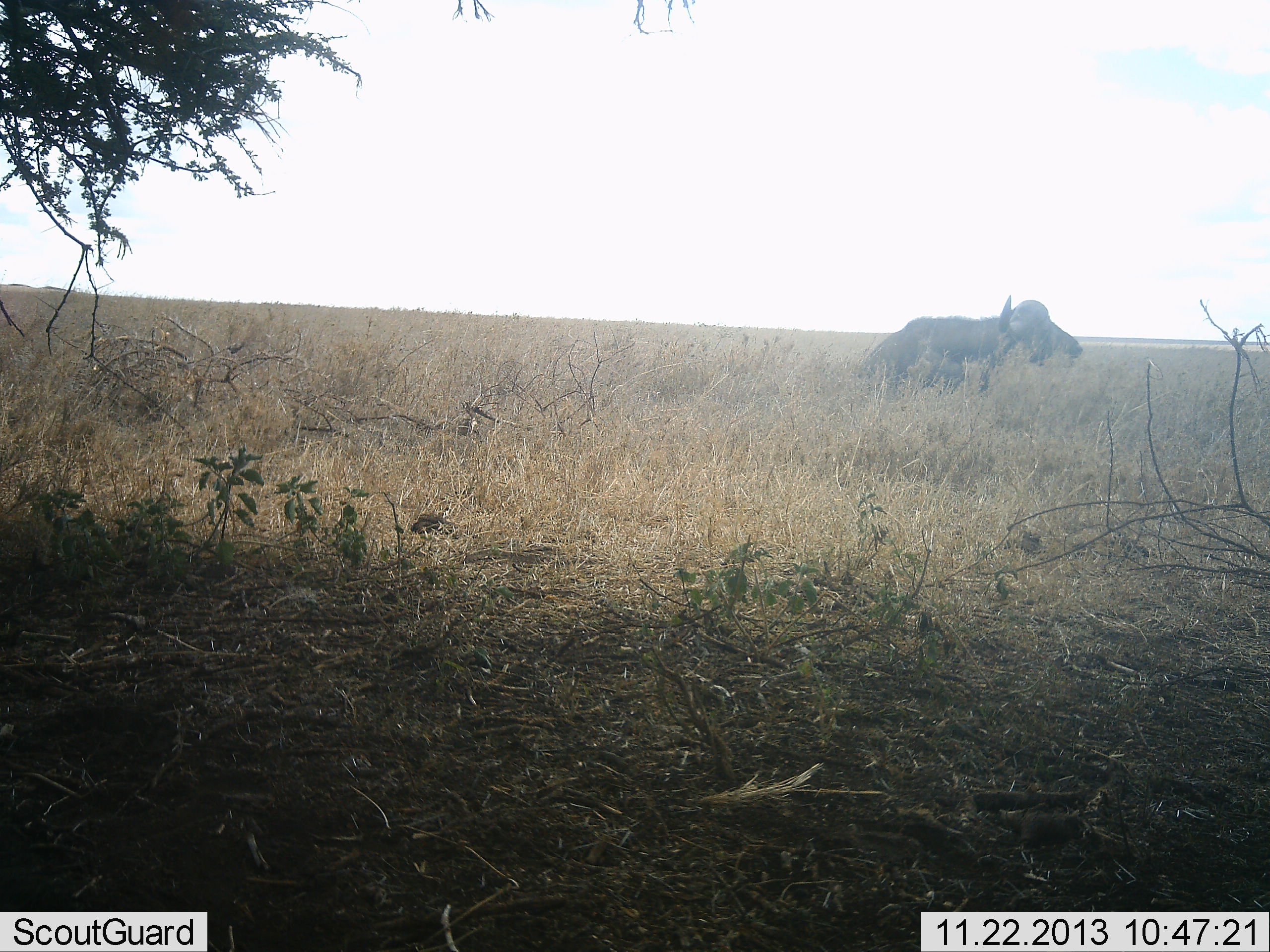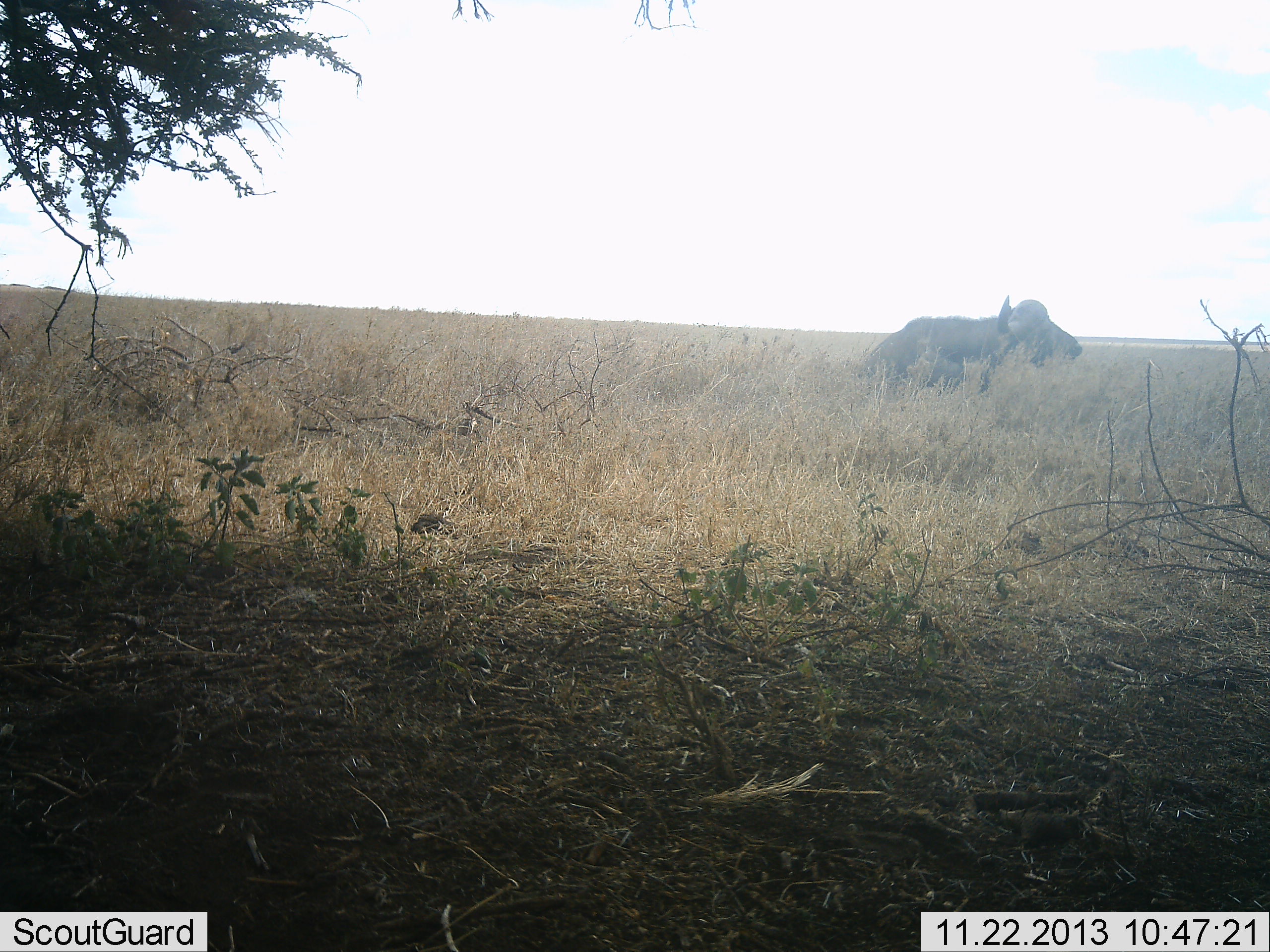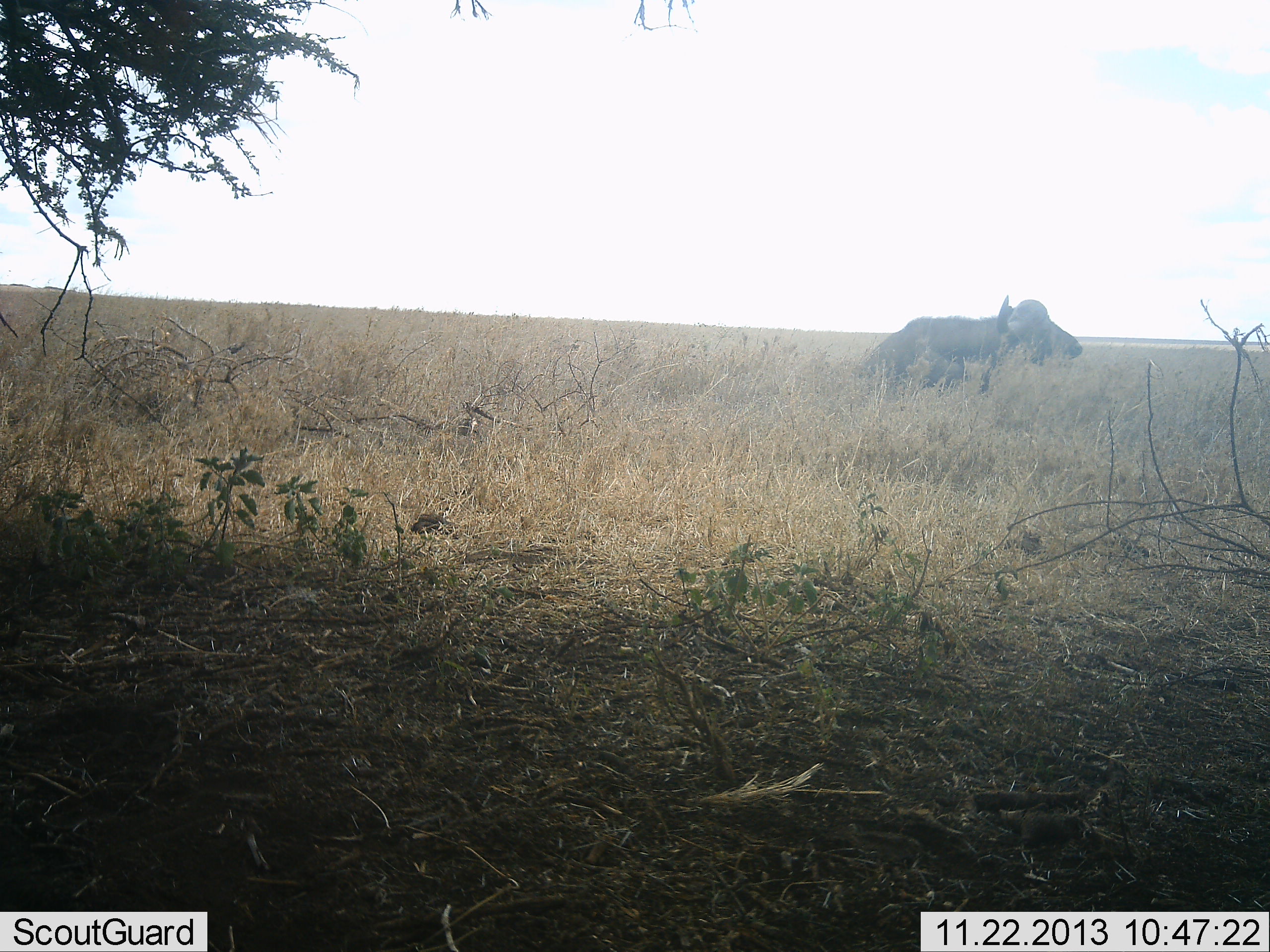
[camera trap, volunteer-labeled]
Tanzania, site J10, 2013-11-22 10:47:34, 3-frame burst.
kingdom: Animalia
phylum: Chordata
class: Mammalia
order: Artiodactyla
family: Bovidae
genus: Syncerus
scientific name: Syncerus caffer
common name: cape buffalo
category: buffalo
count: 1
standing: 20%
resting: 80%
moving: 0%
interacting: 0%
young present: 0%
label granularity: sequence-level